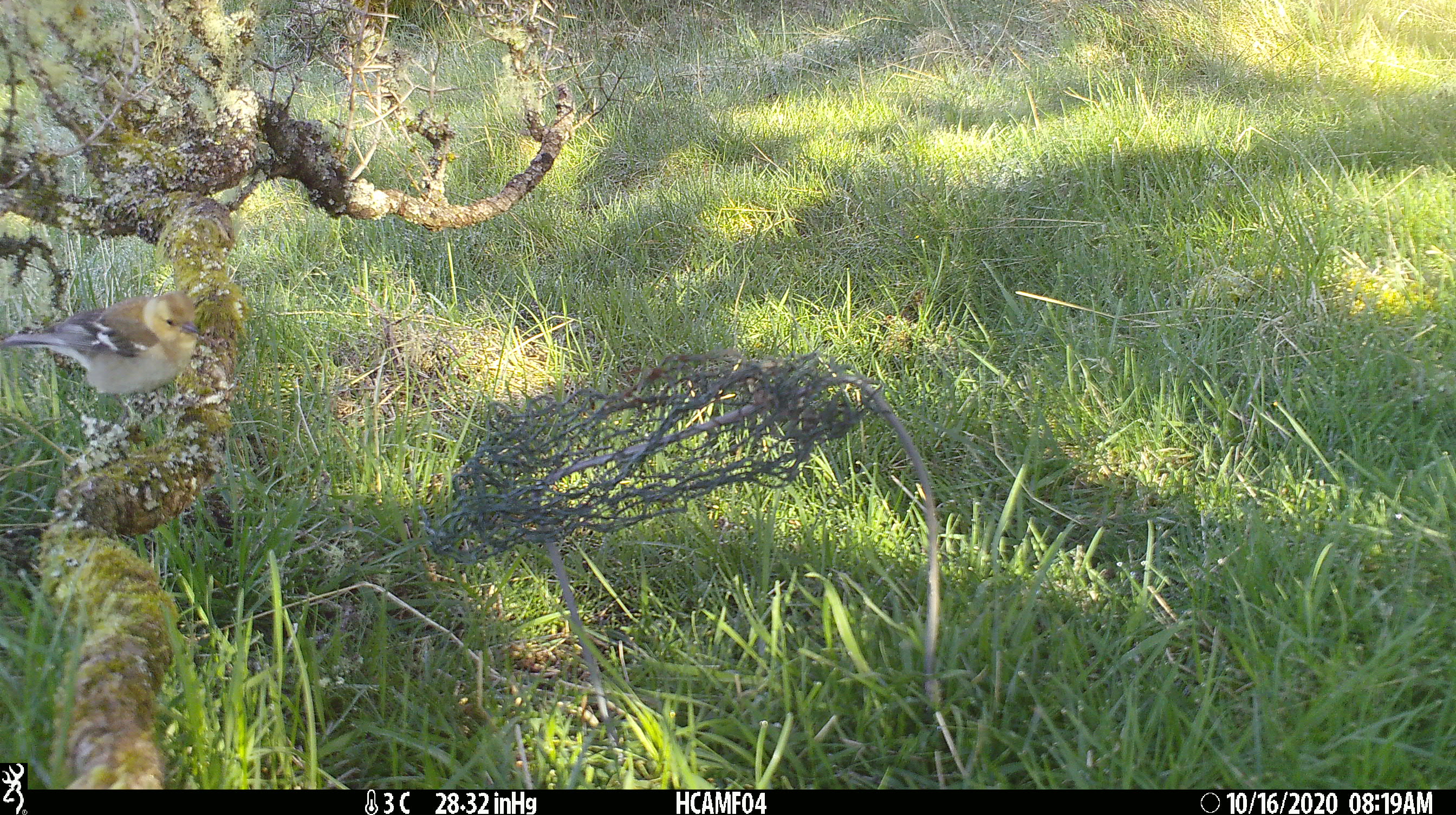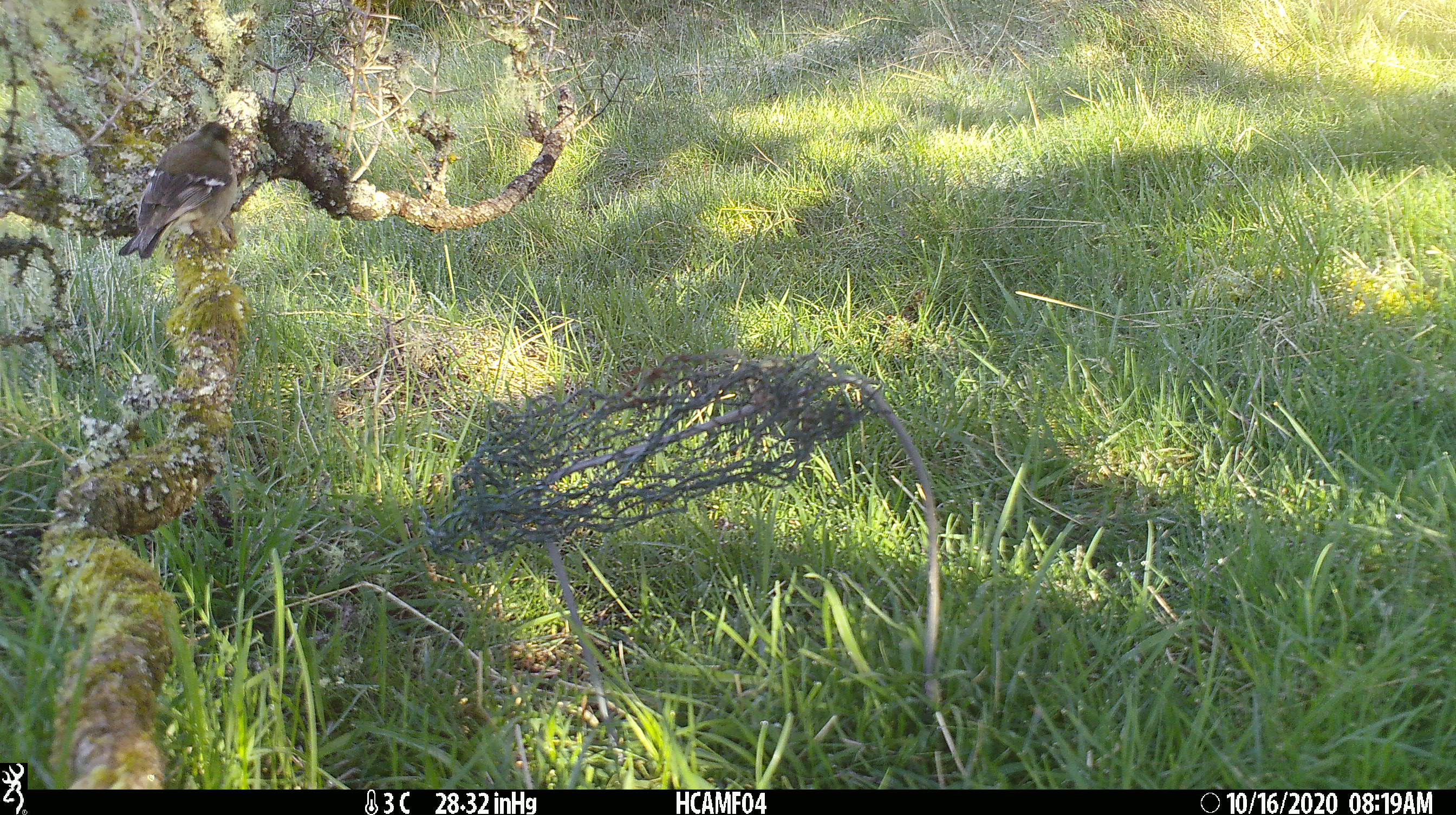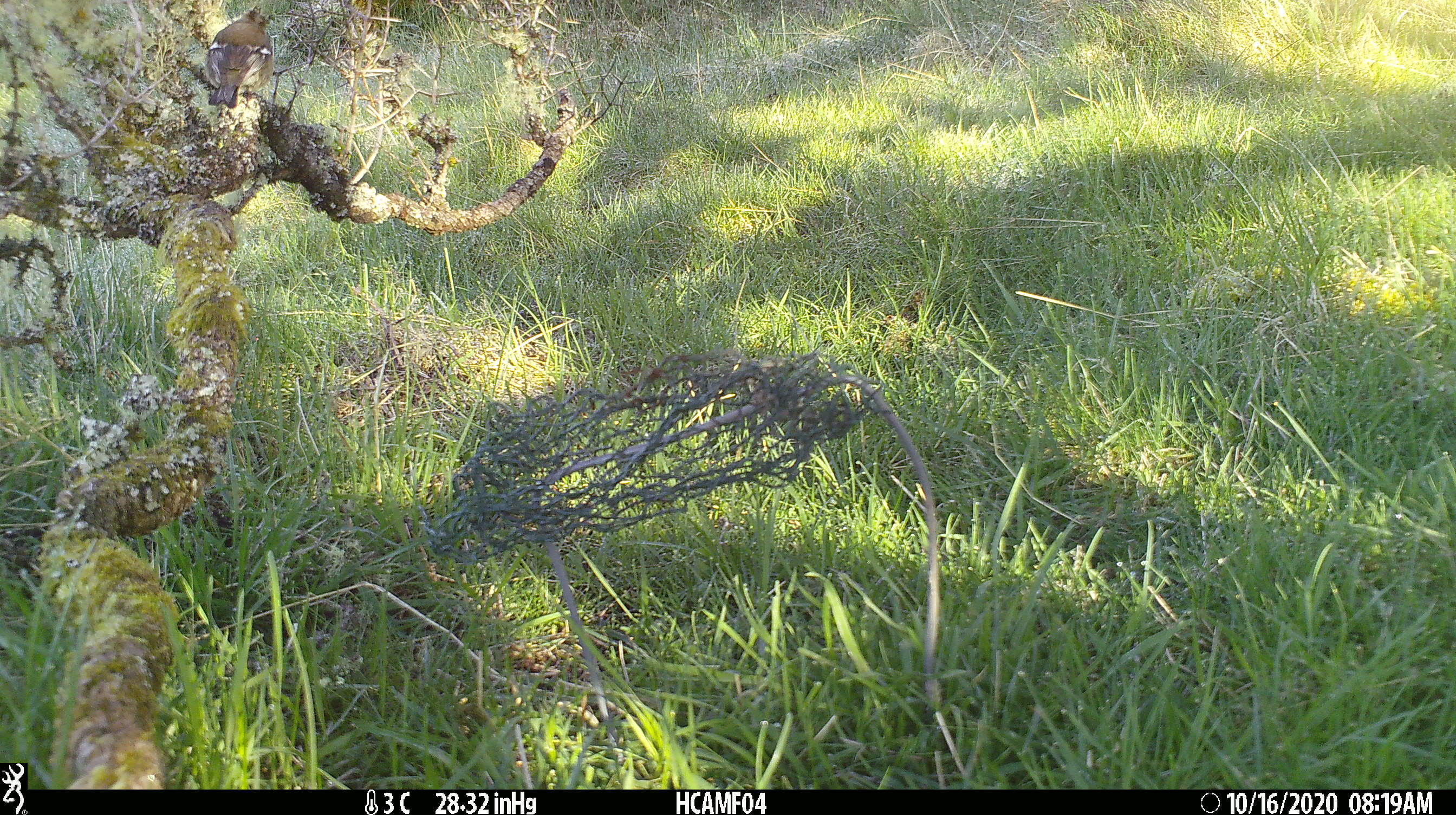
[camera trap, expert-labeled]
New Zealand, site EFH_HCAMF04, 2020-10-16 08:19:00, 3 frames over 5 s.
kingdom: Animalia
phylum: Chordata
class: Aves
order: Passeriformes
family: Fringillidae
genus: Fringilla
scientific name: Fringilla coelebs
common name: common chaffinch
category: chaffinch